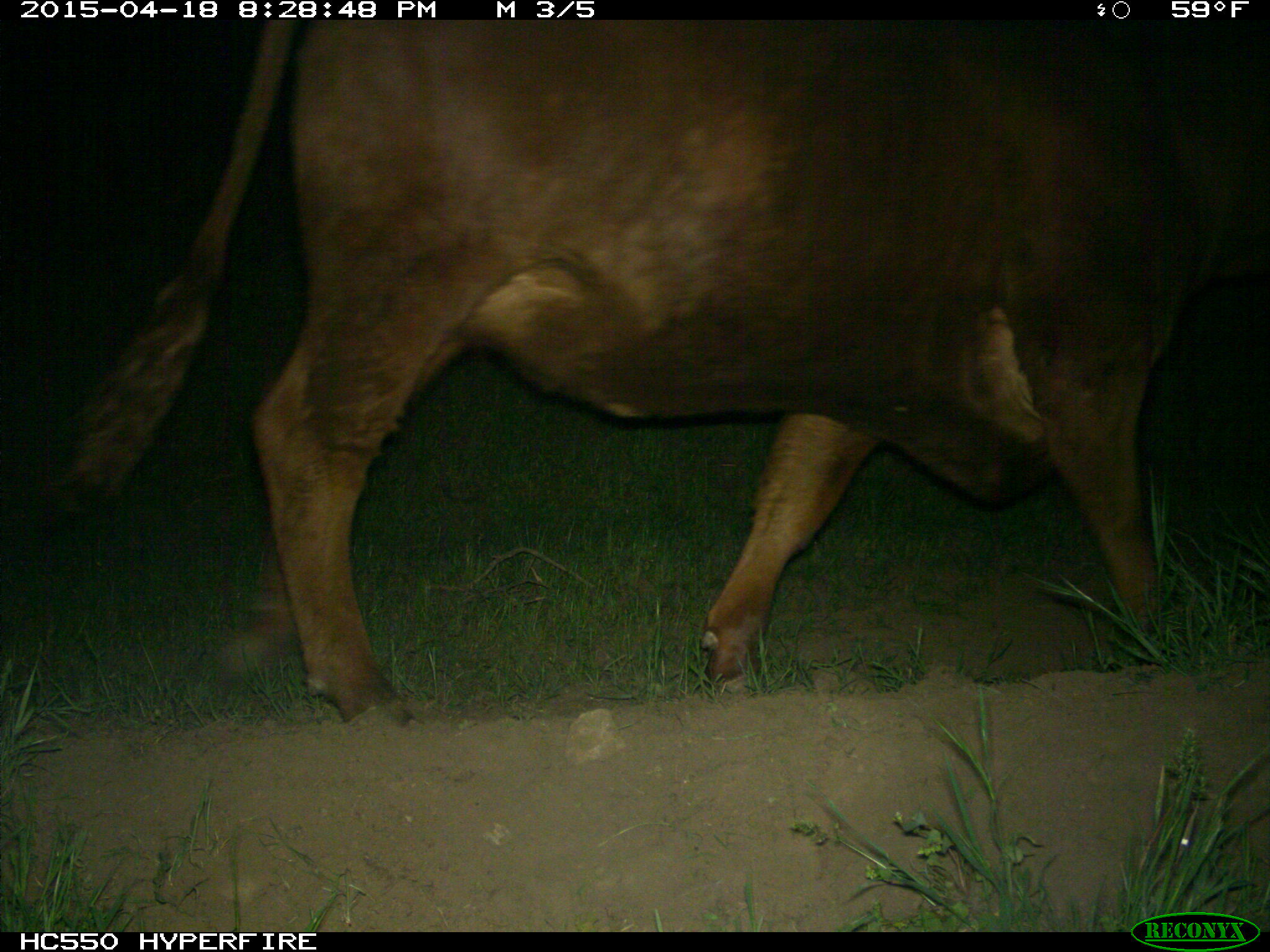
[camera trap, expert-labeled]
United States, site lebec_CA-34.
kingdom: Animalia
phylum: Chordata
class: Mammalia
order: Artiodactyla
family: Bovidae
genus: Bos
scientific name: Bos taurus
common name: domestic cow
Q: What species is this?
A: Bos taurus (domestic cow).